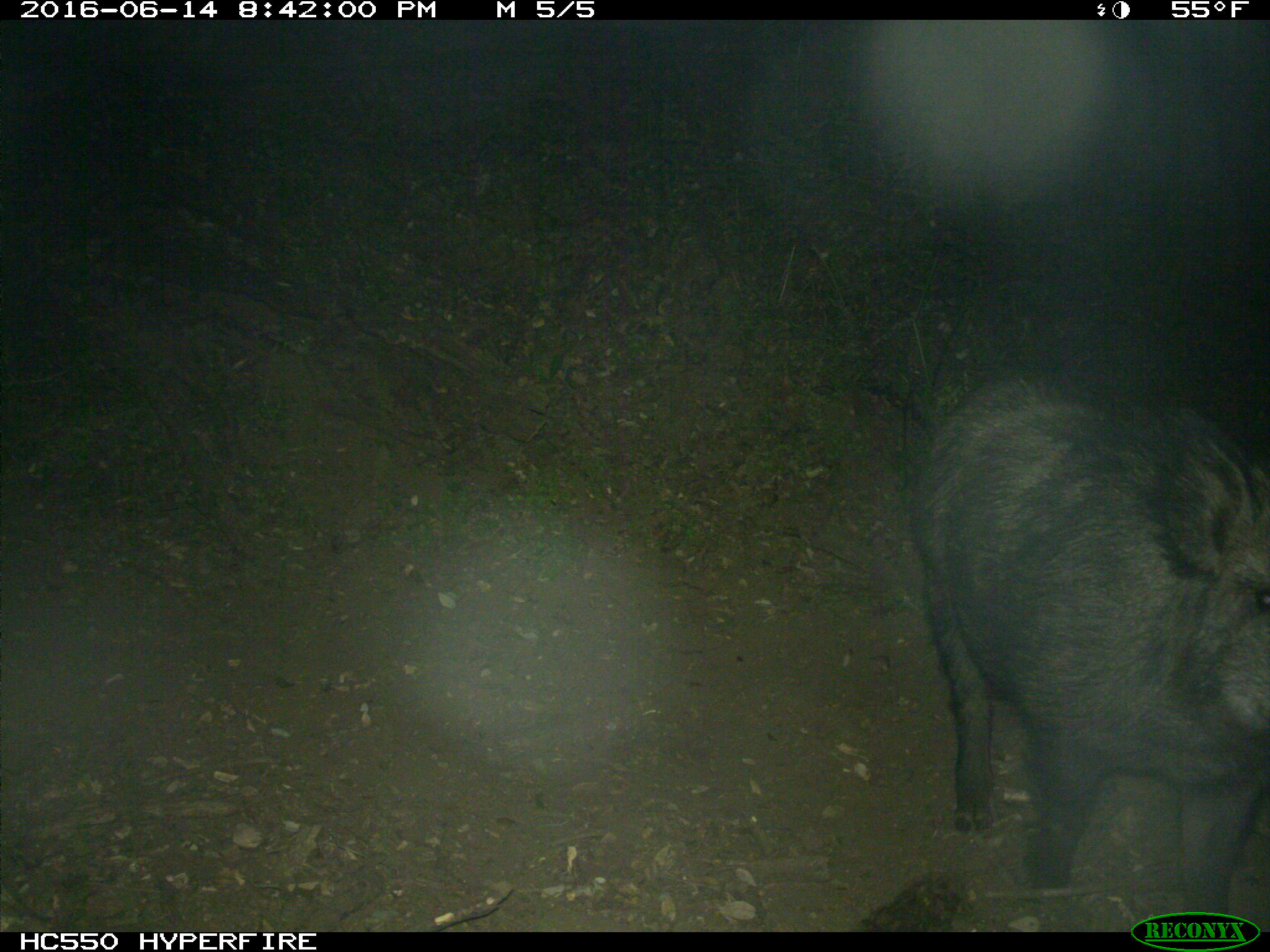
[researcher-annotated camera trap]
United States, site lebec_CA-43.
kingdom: Animalia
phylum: Chordata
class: Mammalia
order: Artiodactyla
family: Suidae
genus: Sus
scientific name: Sus scrofa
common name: wild boar